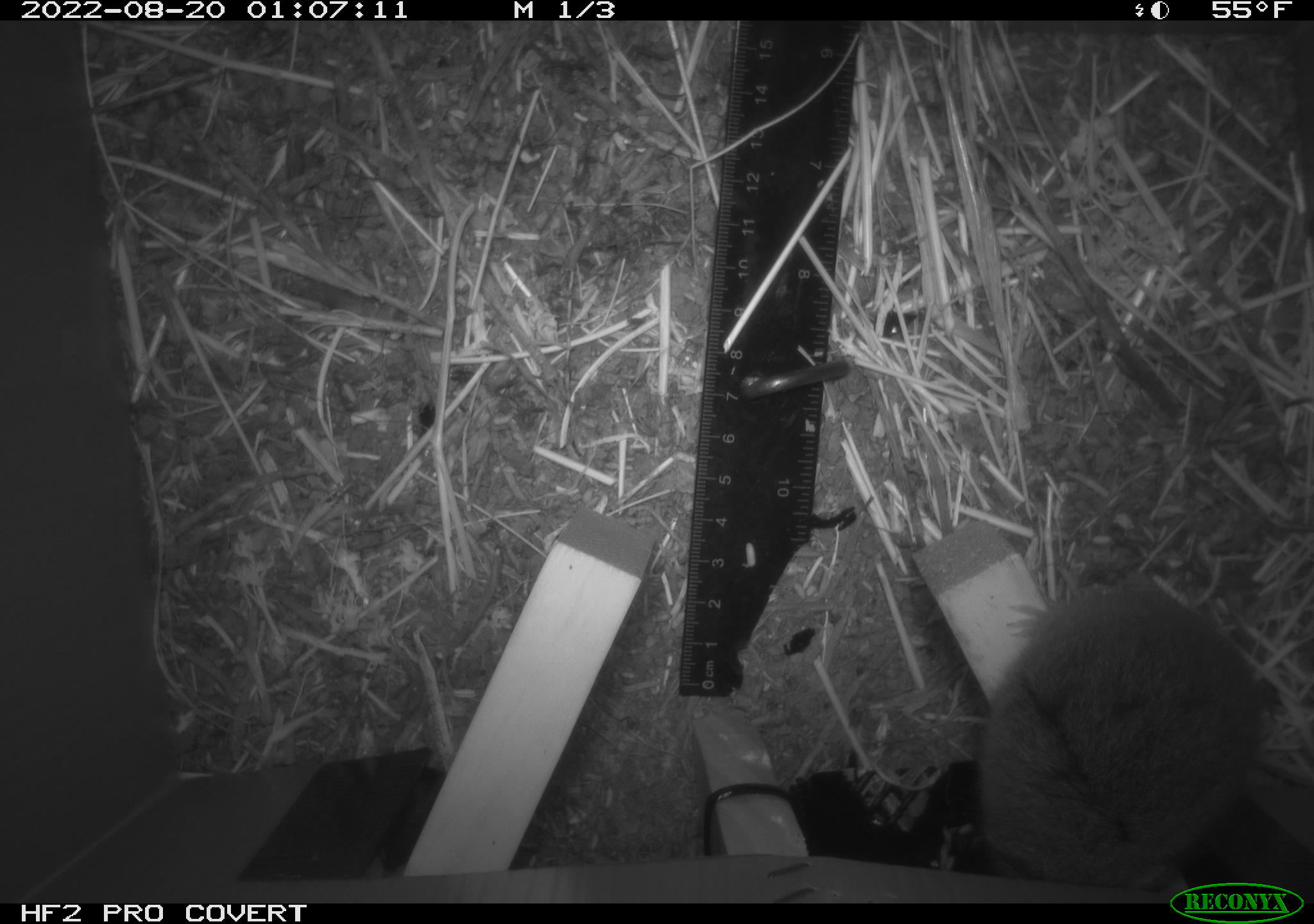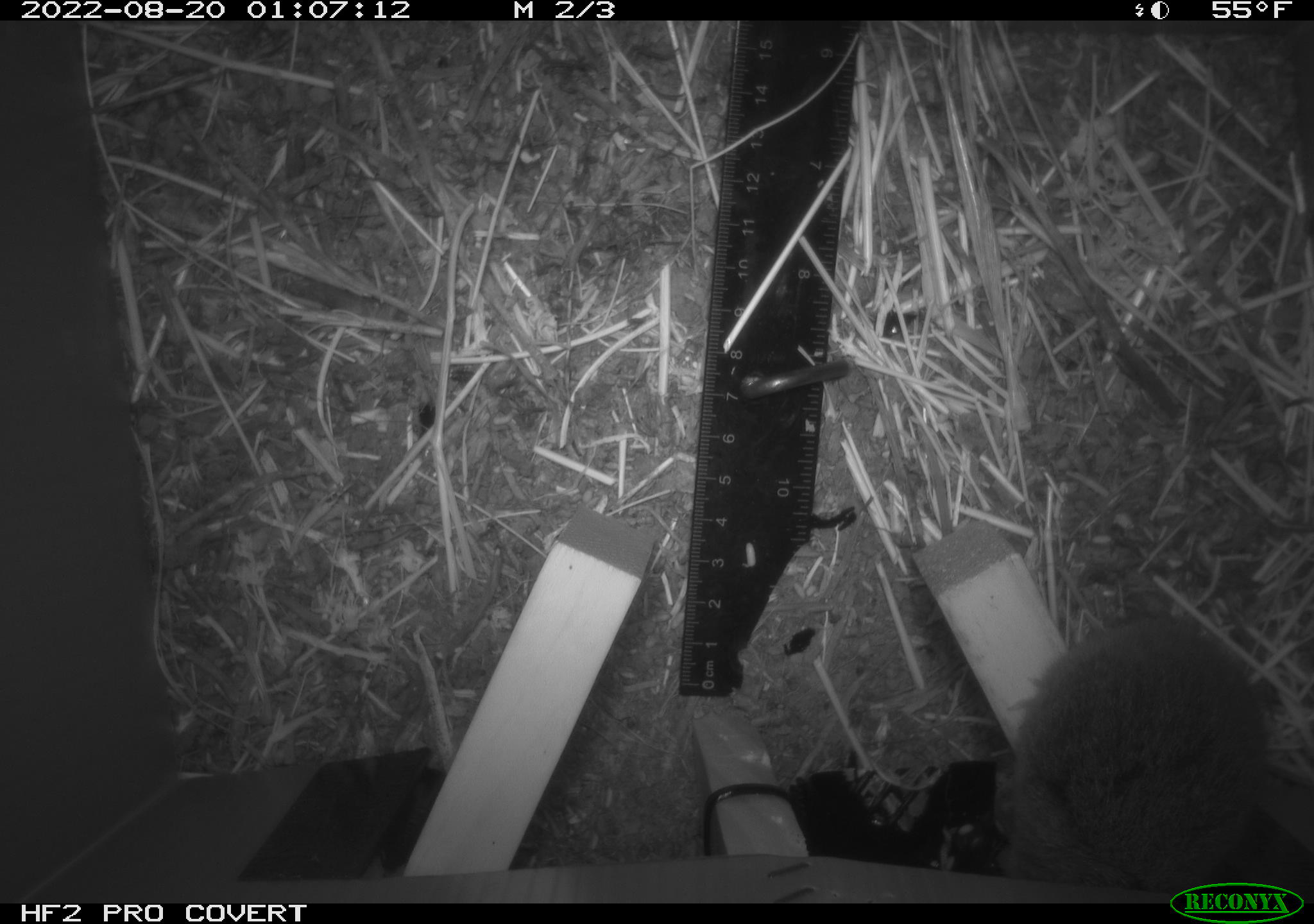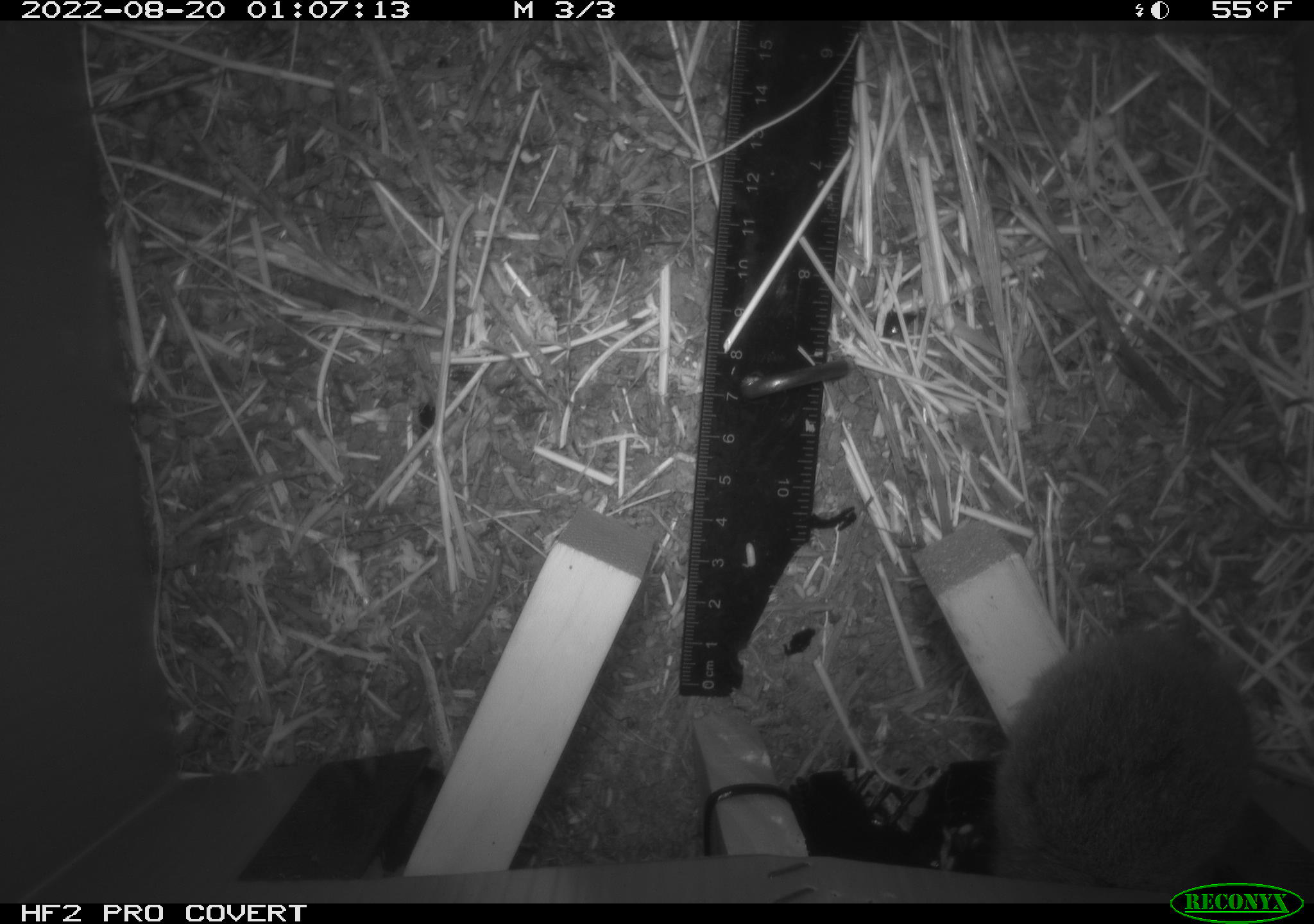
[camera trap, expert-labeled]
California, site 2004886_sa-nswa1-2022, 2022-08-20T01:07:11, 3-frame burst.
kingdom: Animalia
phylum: Chordata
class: Mammalia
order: Rodentia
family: Cricetidae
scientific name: Cricetidae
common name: hamsters, voles, lemmings, and allies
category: cricetidae family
Cricetidae family (hamsters, voles, lemmings, and allies) (Cricetidae).